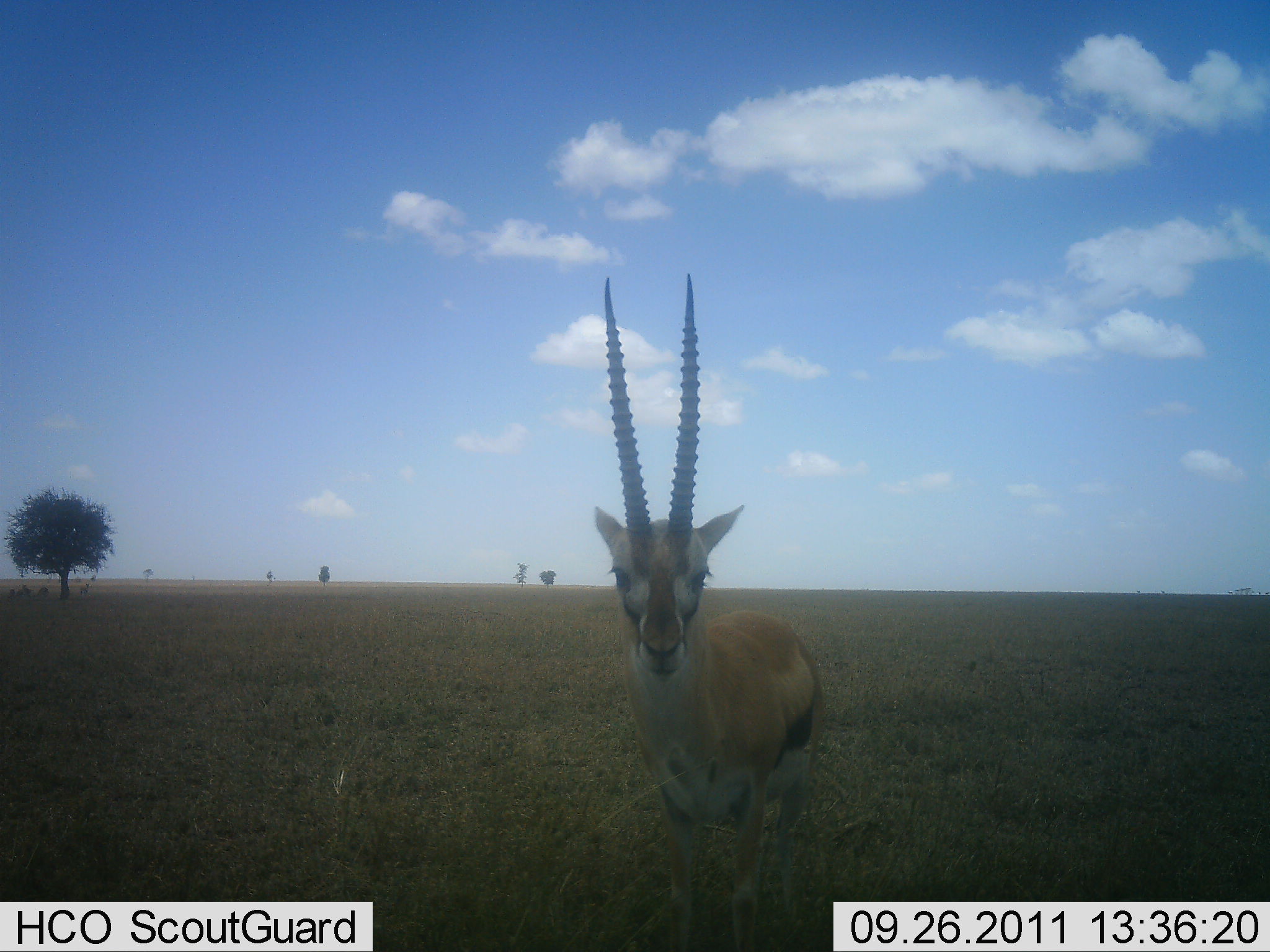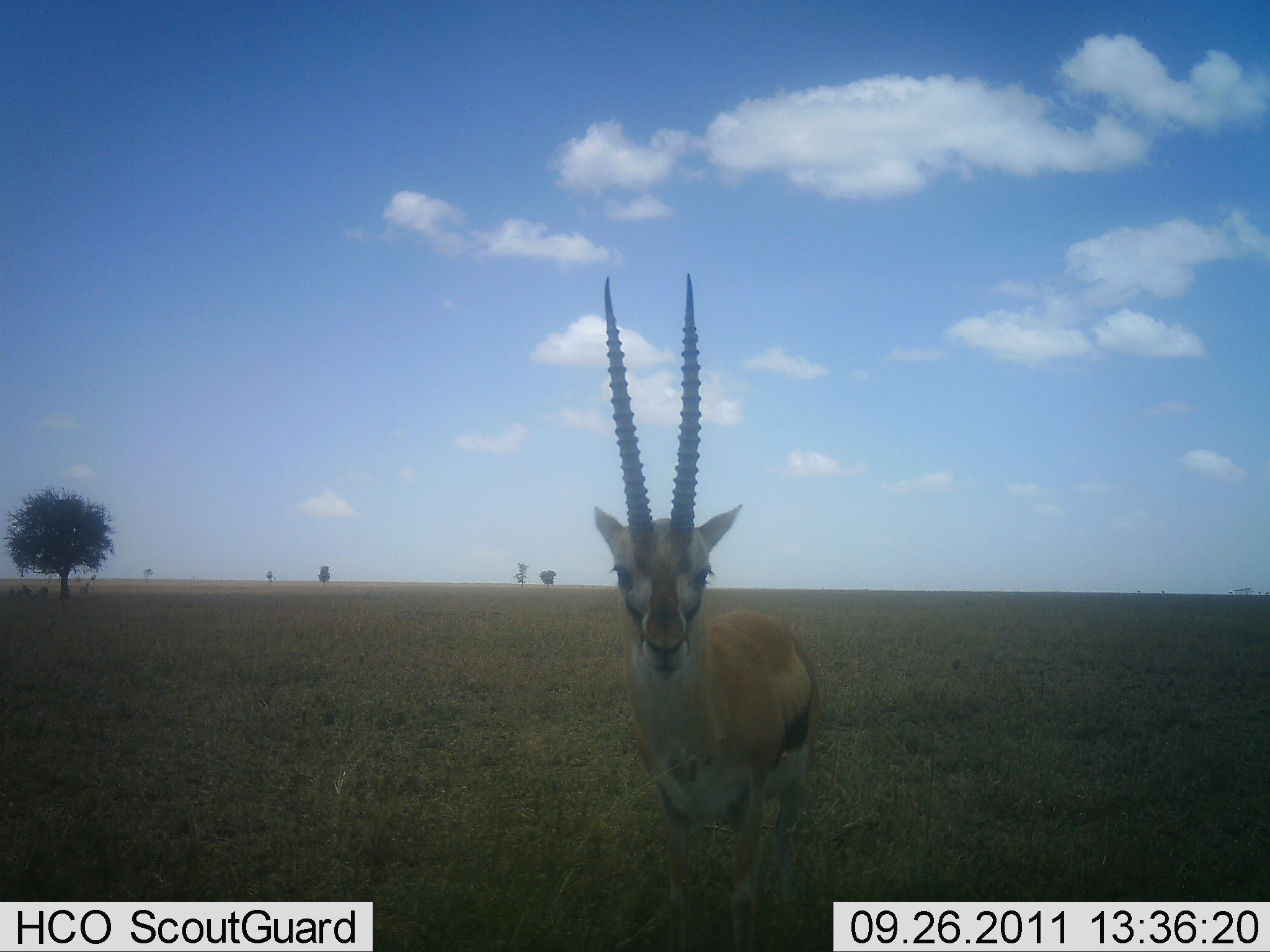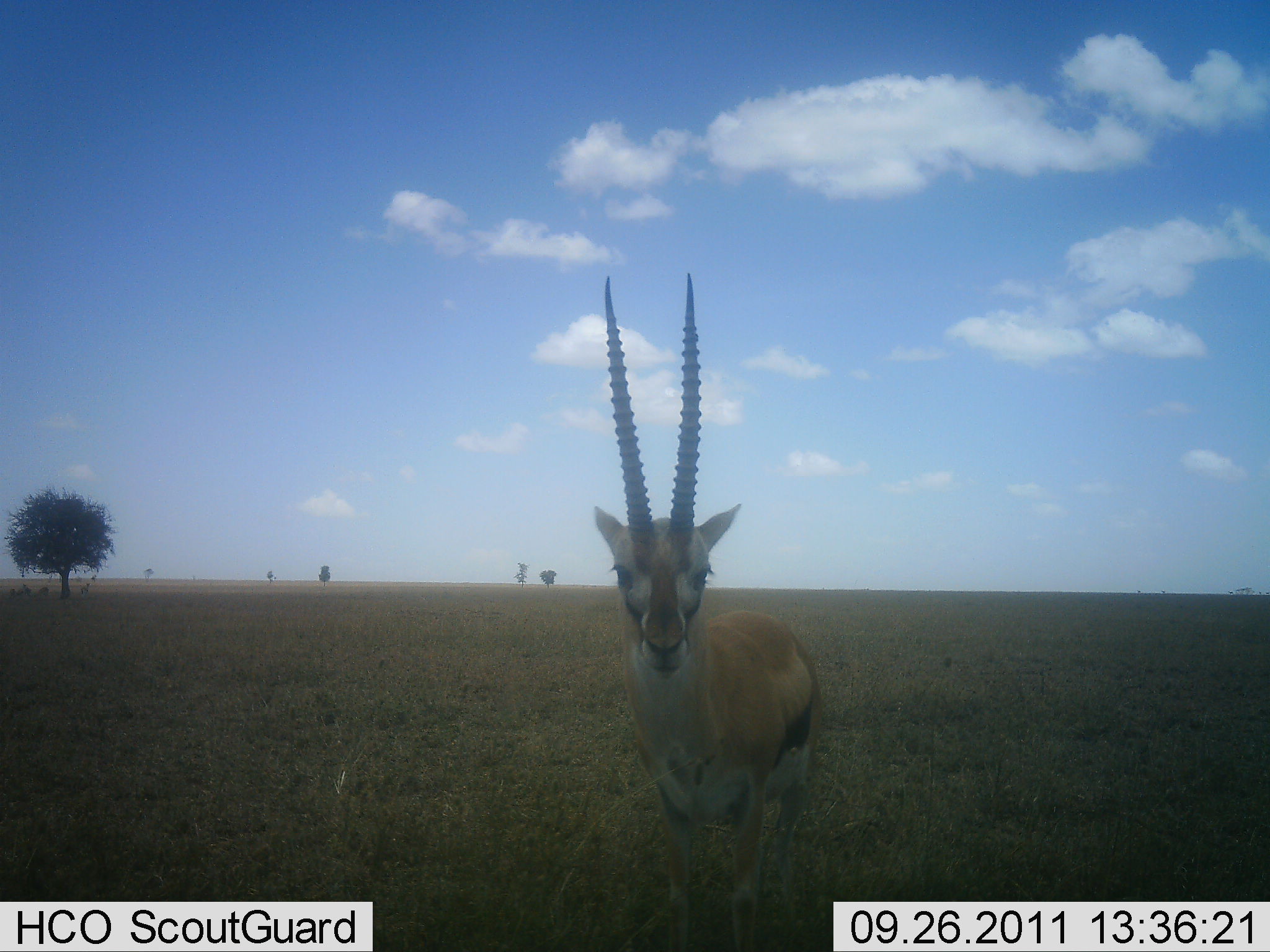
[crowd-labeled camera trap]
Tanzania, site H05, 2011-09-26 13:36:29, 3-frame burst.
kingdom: Animalia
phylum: Chordata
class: Mammalia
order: Artiodactyla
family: Bovidae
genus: Eudorcas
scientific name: Eudorcas thomsonii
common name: thomson's gazelle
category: gazellethomsons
Gazellethomsons (thomson's gazelle) (Eudorcas thomsonii), count 1. Behavior (volunteer vote fractions): standing 100%, resting 0%, moving 0%, interacting 8%. Young present (vote fraction): 0%. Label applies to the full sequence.